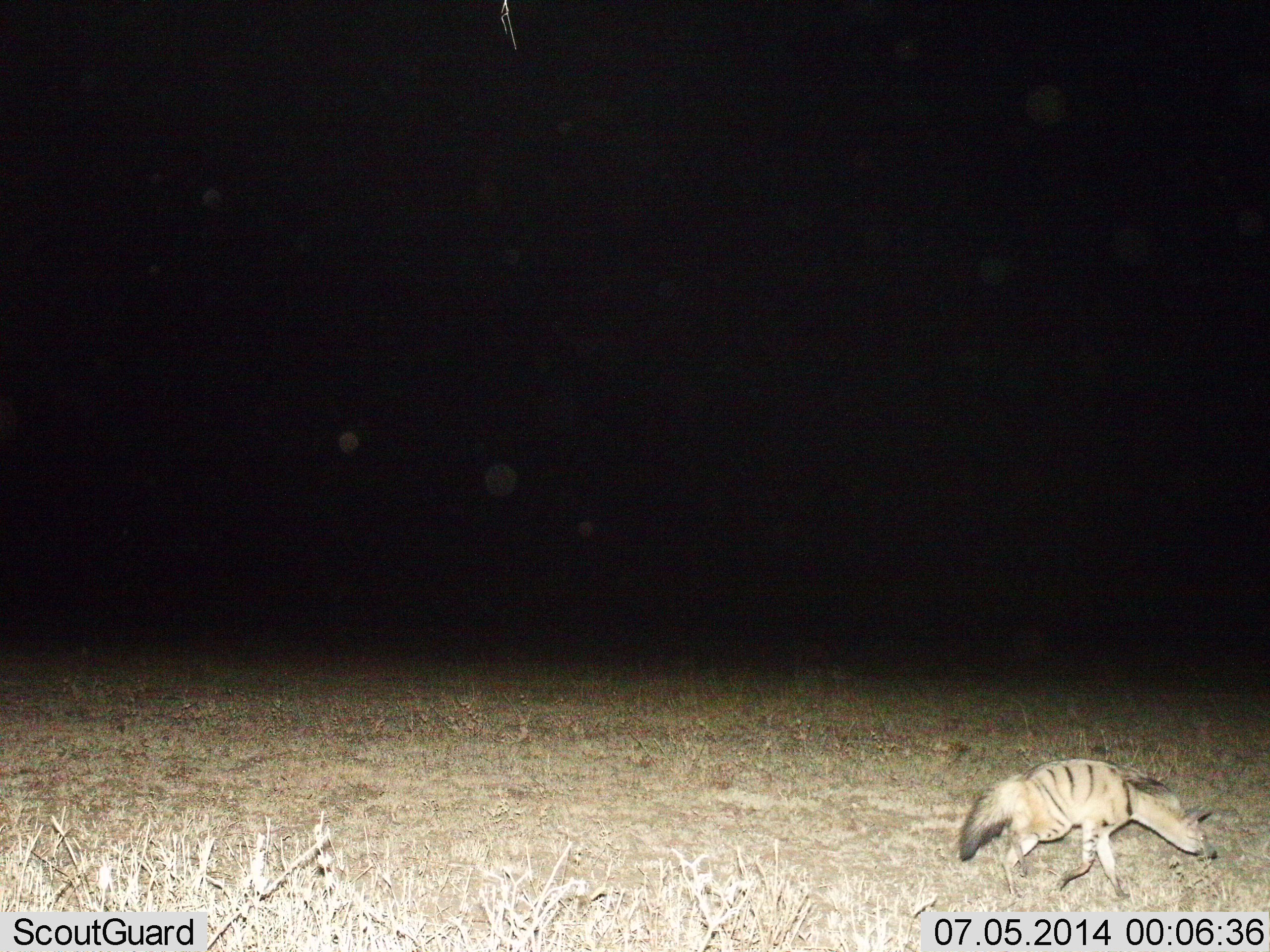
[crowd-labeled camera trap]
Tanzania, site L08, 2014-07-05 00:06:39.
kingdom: Animalia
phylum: Chordata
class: Mammalia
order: Carnivora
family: Hyaenidae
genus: Proteles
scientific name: Proteles cristatus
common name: aardwolf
Aardwolf (Proteles cristatus), count 1. Behavior (volunteer vote fractions): standing 10%, resting 0%, moving 100%, interacting 0%. Young present (vote fraction): 0%. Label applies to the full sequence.